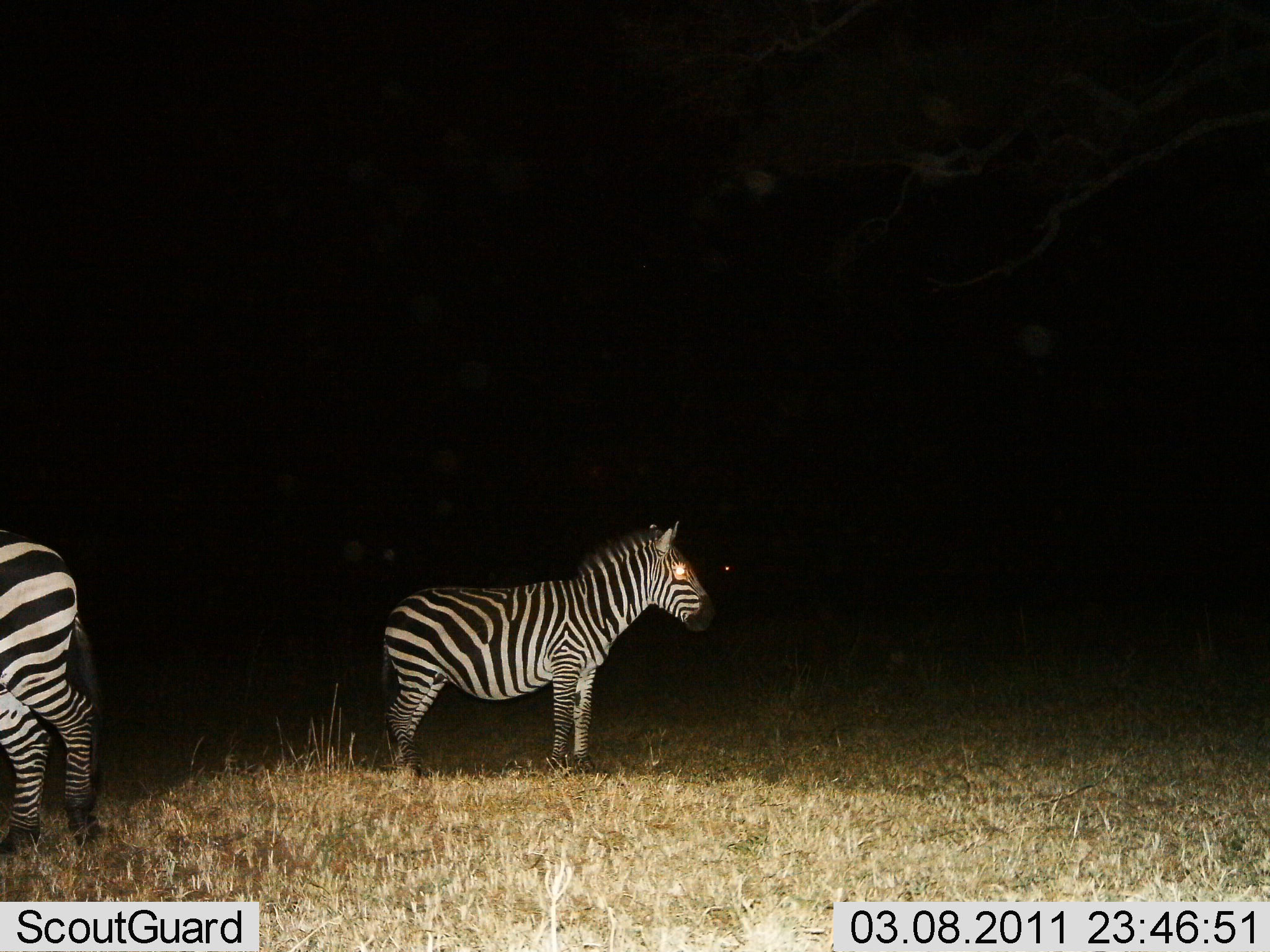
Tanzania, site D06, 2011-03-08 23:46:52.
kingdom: Animalia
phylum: Chordata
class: Mammalia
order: Perissodactyla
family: Equidae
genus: Equus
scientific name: Equus quagga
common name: plains zebra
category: zebra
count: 2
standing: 100%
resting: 0%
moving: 0%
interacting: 0%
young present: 0%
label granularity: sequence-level